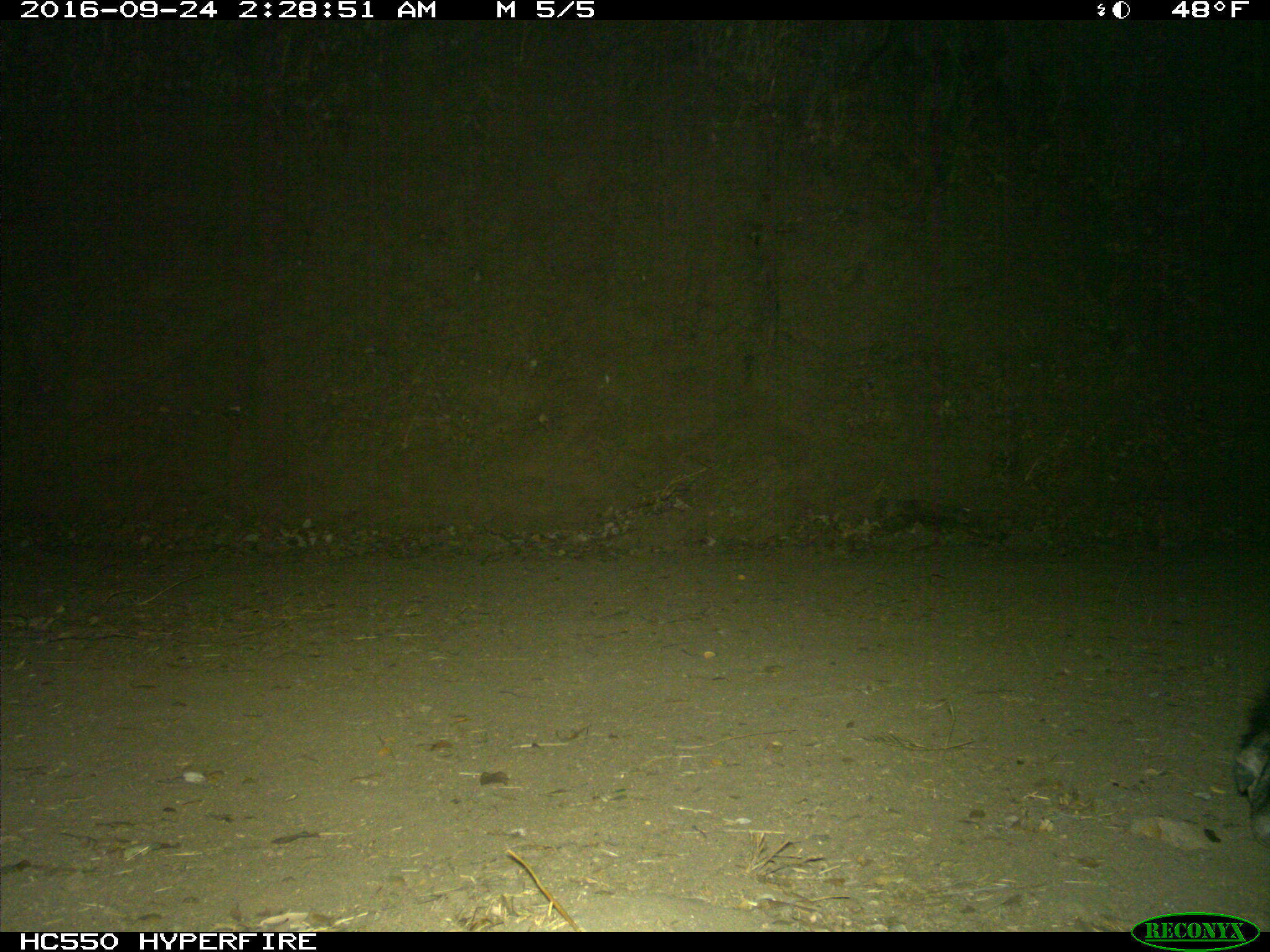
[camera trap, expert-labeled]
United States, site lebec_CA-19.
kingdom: Animalia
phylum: Chordata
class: Mammalia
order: Artiodactyla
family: Suidae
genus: Sus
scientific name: Sus scrofa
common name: wild boar